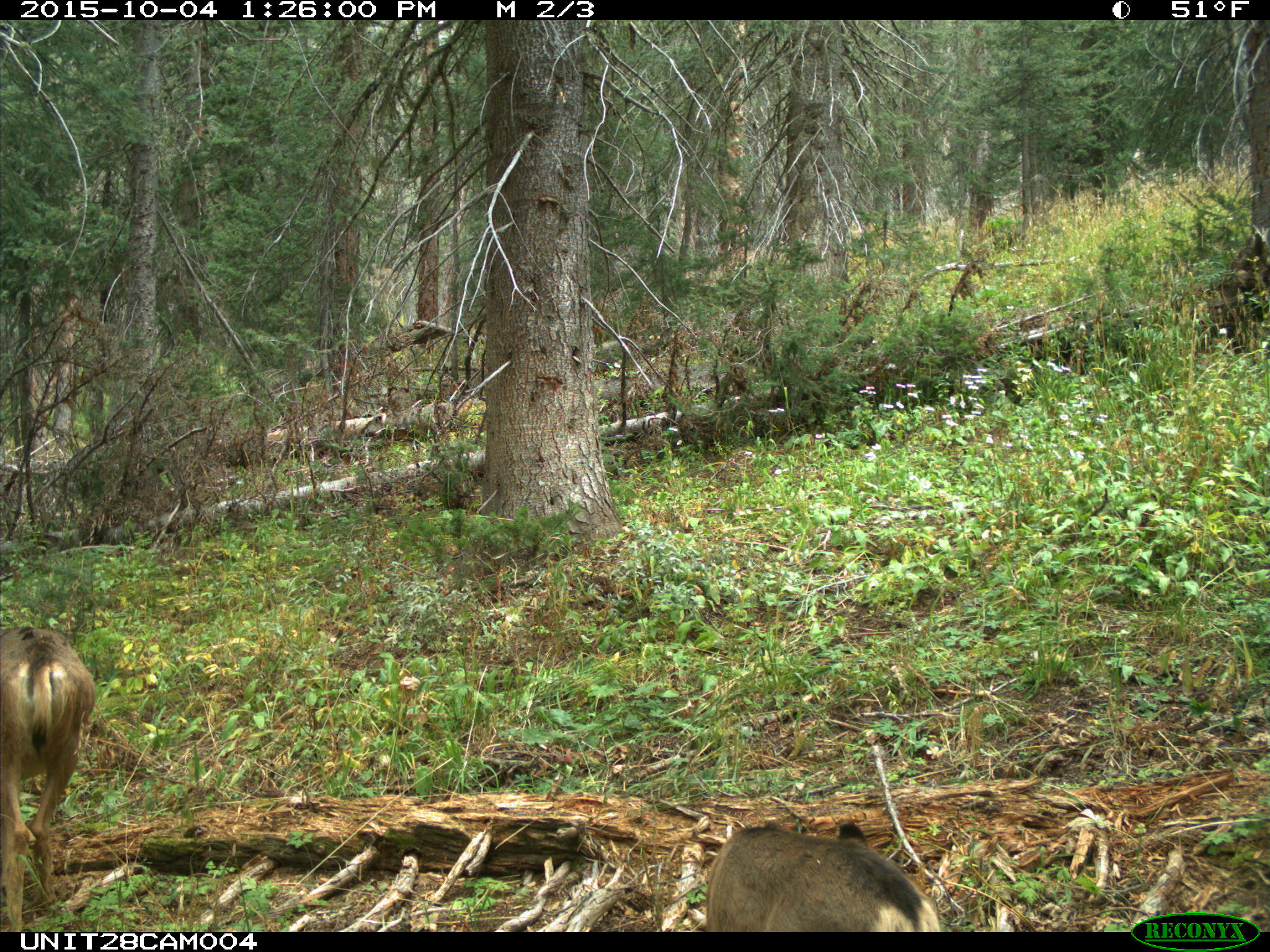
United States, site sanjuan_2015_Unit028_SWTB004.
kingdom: Animalia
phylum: Chordata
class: Mammalia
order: Artiodactyla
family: Cervidae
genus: Odocoileus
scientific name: Odocoileus hemionus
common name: mule deer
Odocoileus hemionus (mule deer).